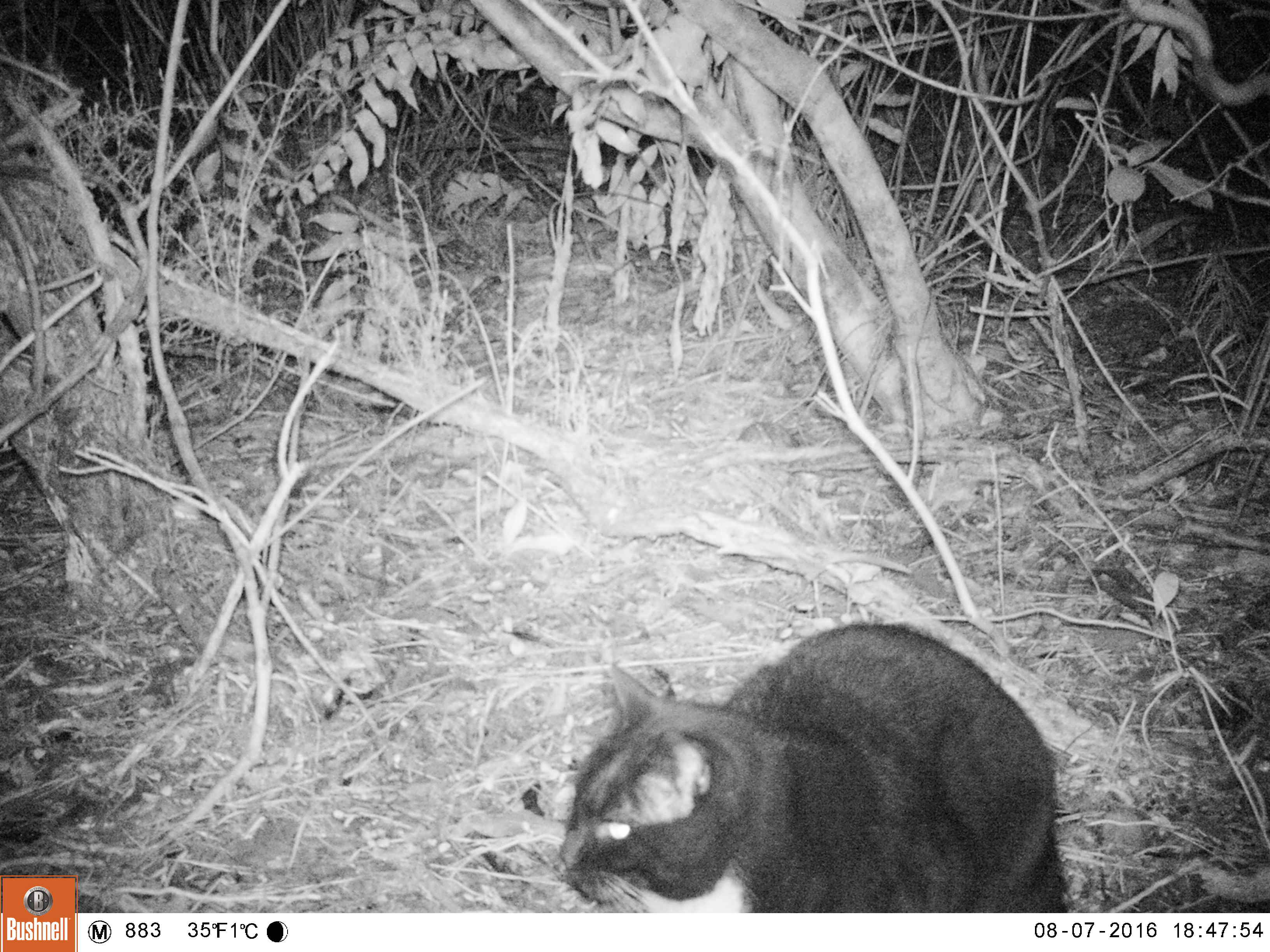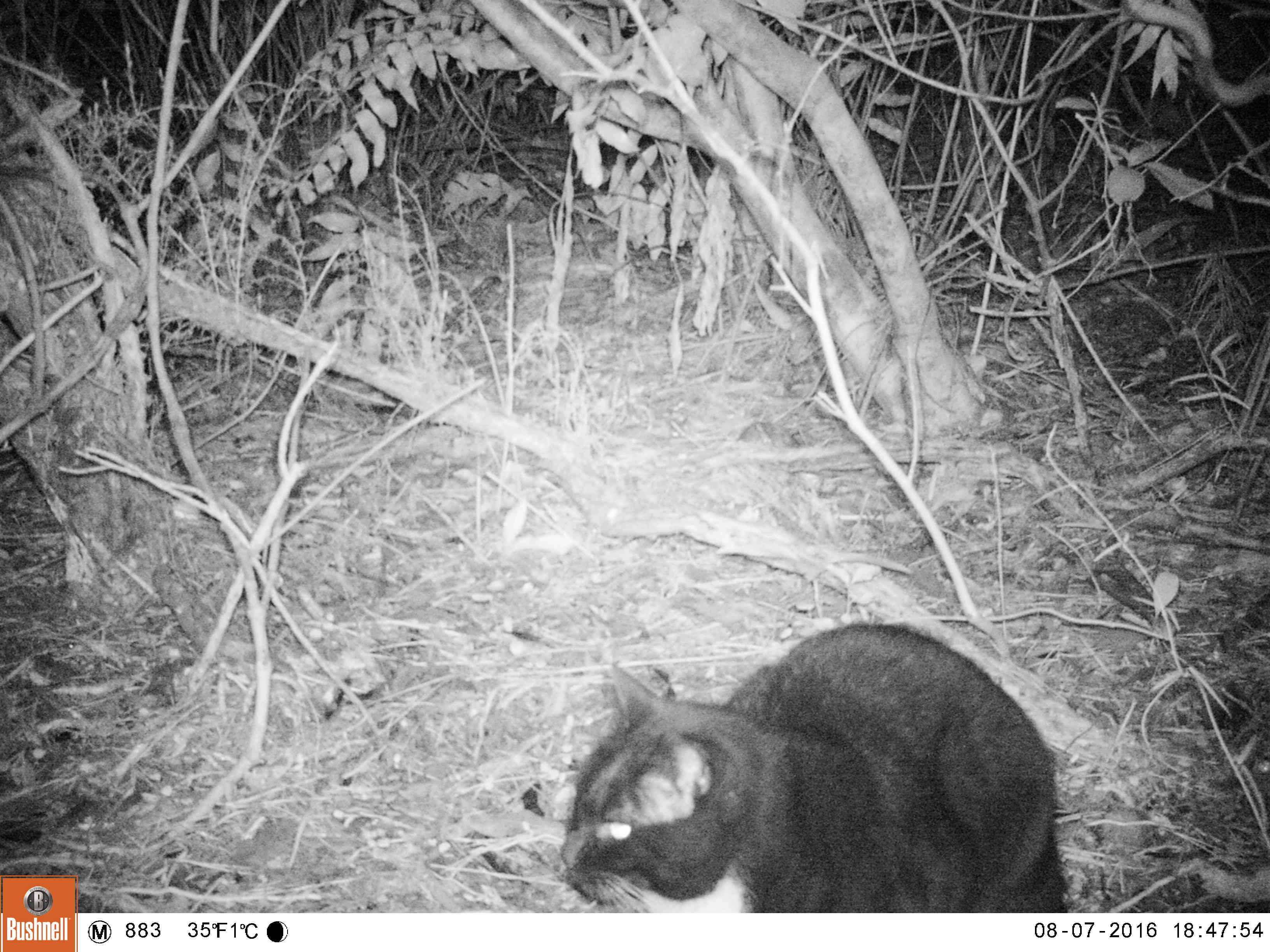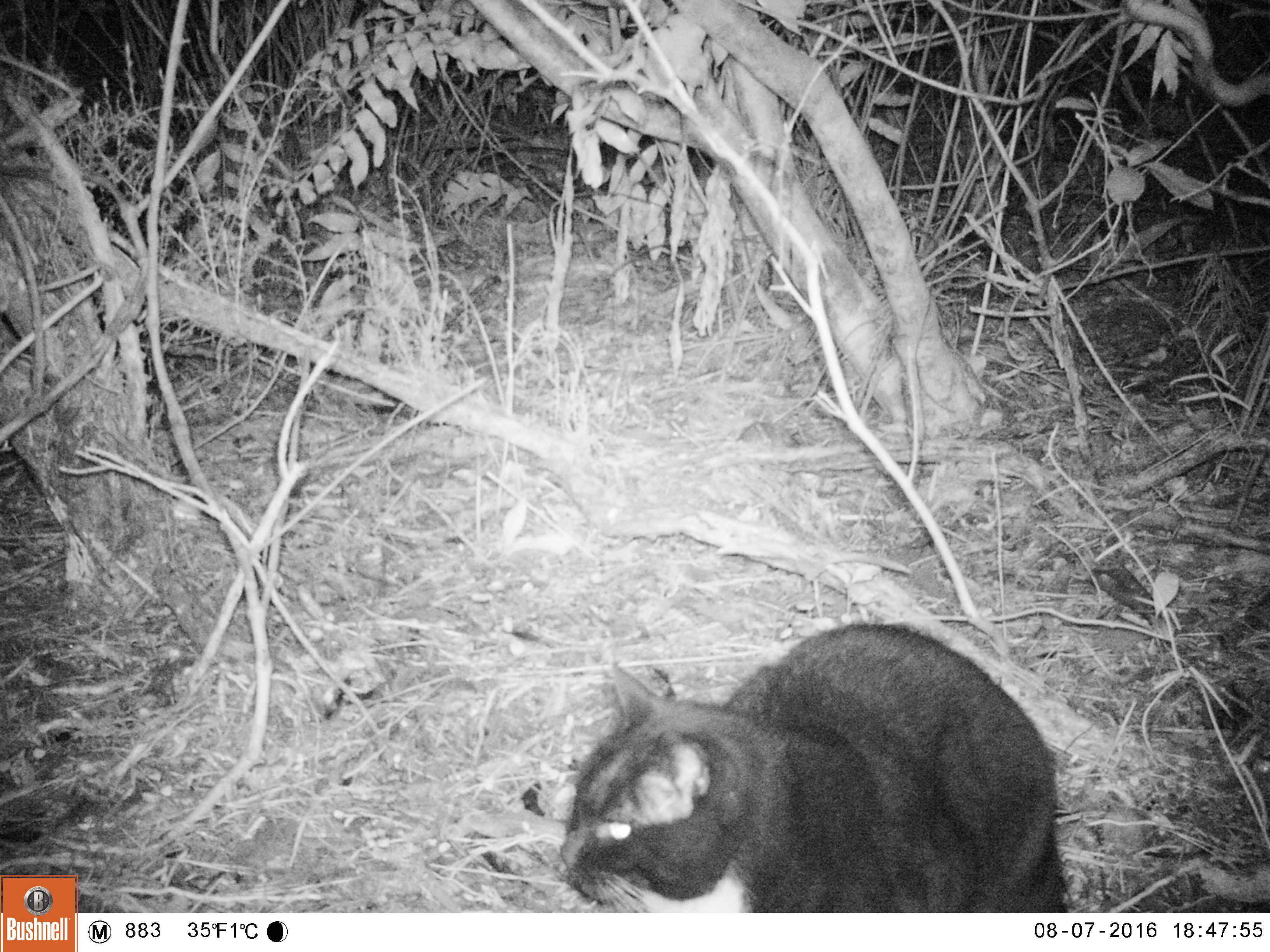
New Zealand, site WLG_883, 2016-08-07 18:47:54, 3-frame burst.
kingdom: Animalia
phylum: Chordata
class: Mammalia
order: Carnivora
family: Felidae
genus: Felis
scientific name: Felis catus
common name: domestic cat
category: cat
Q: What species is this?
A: Cat (domestic cat) (Felis catus).